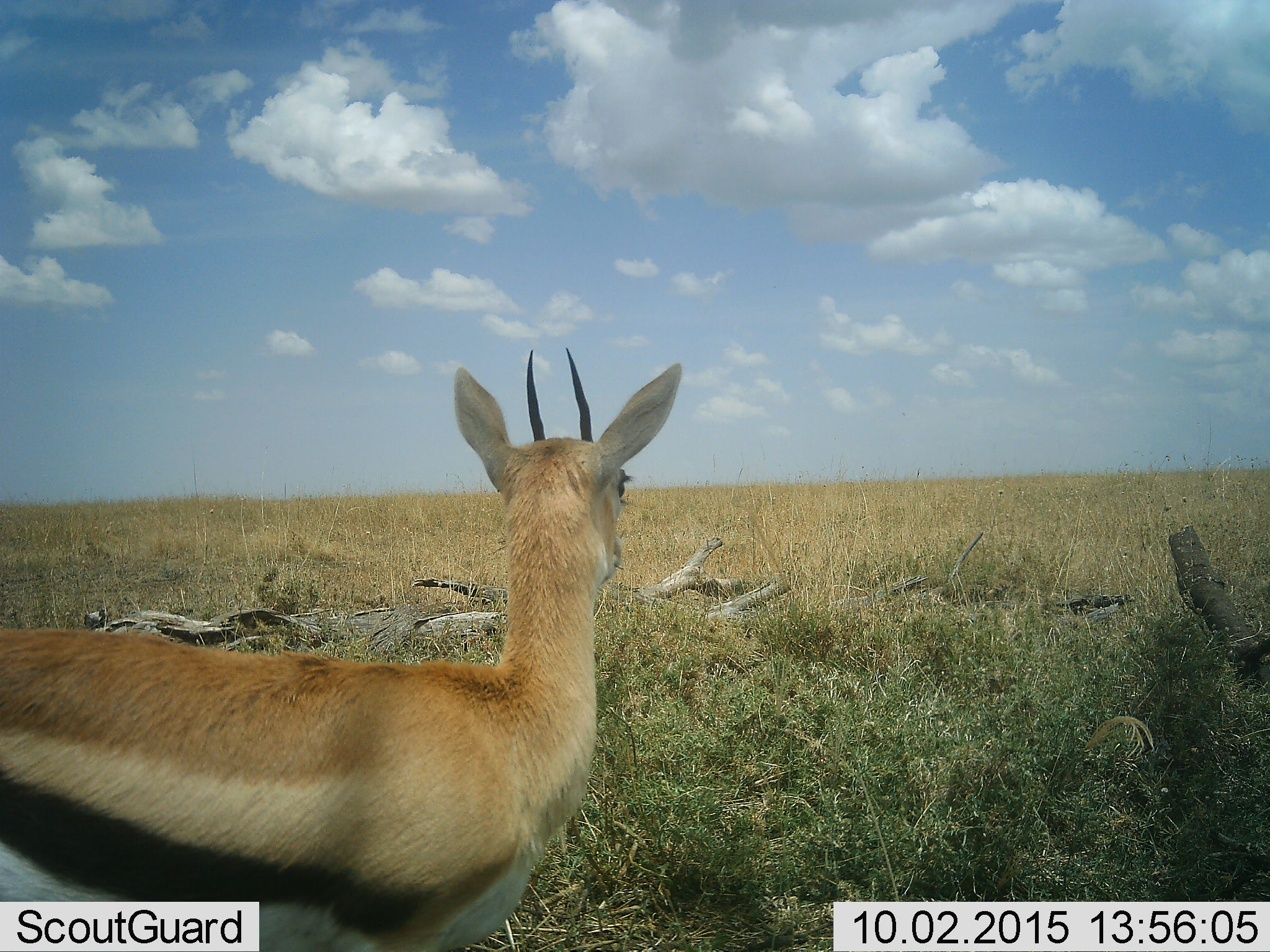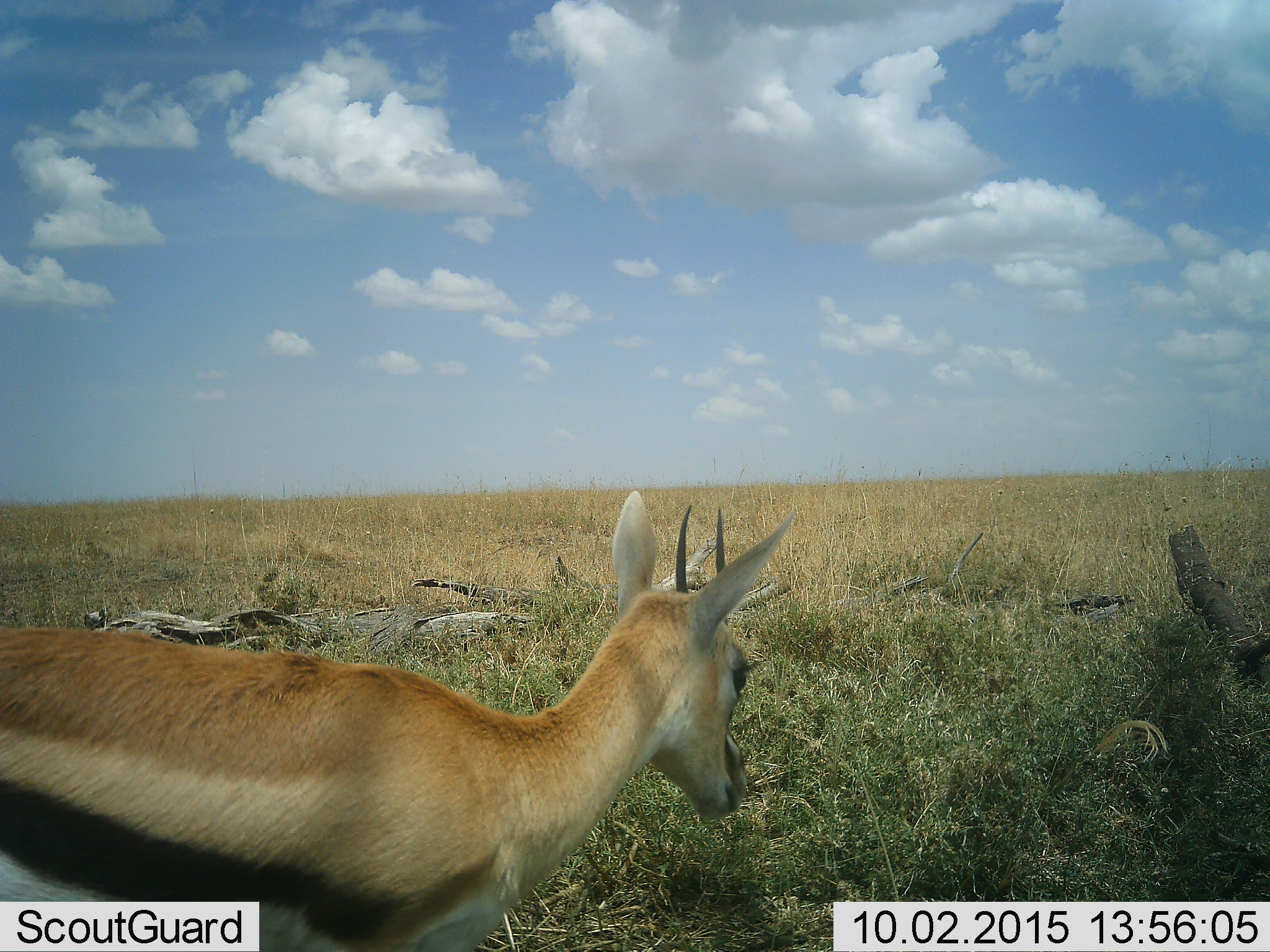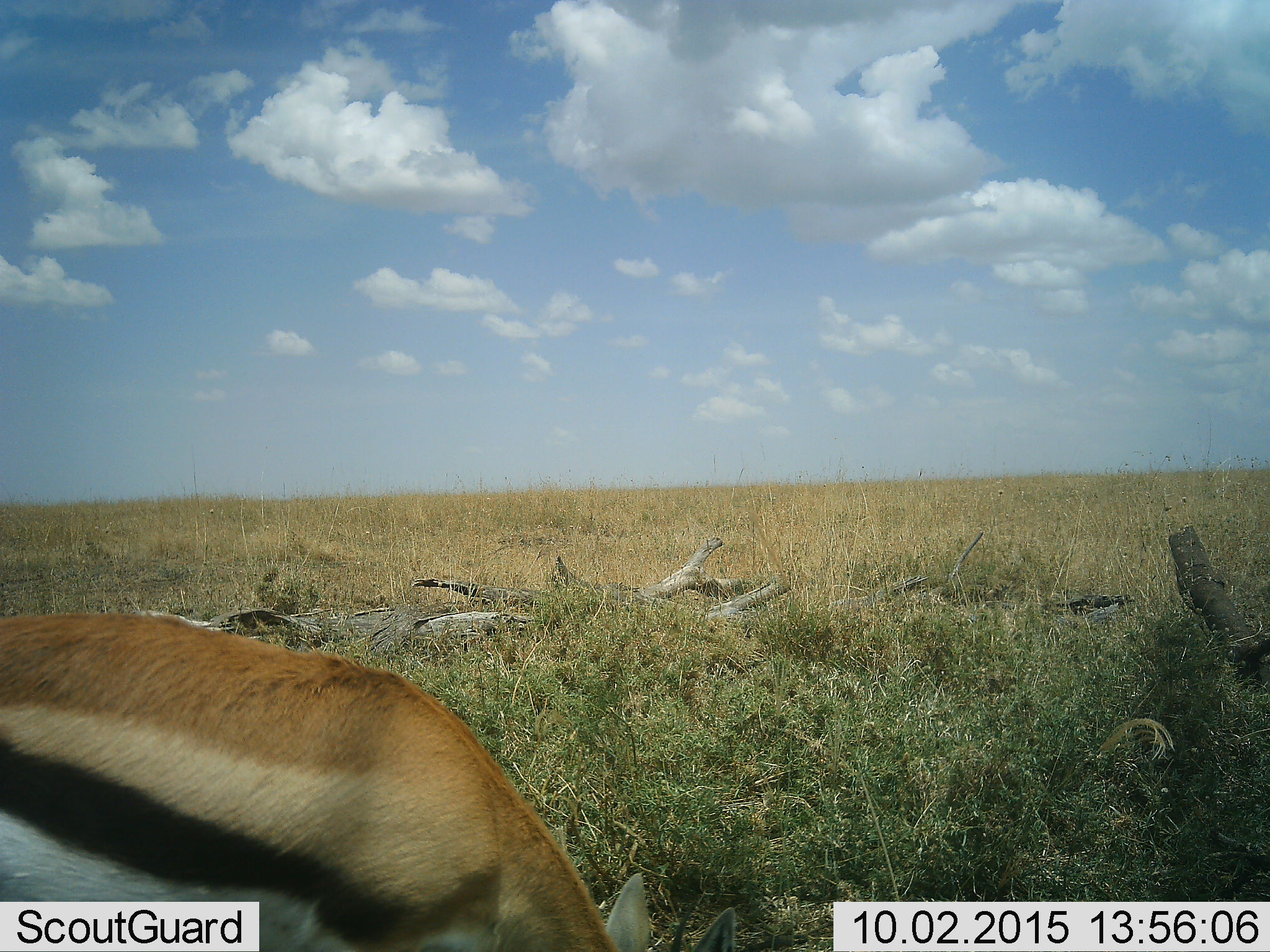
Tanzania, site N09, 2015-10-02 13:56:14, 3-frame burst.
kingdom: Animalia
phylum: Chordata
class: Mammalia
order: Artiodactyla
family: Bovidae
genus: Eudorcas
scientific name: Eudorcas thomsonii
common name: thomson's gazelle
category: gazellethomsons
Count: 1.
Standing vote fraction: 62%.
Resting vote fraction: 0%.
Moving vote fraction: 25%.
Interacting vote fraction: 0%.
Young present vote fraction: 0%.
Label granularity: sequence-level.